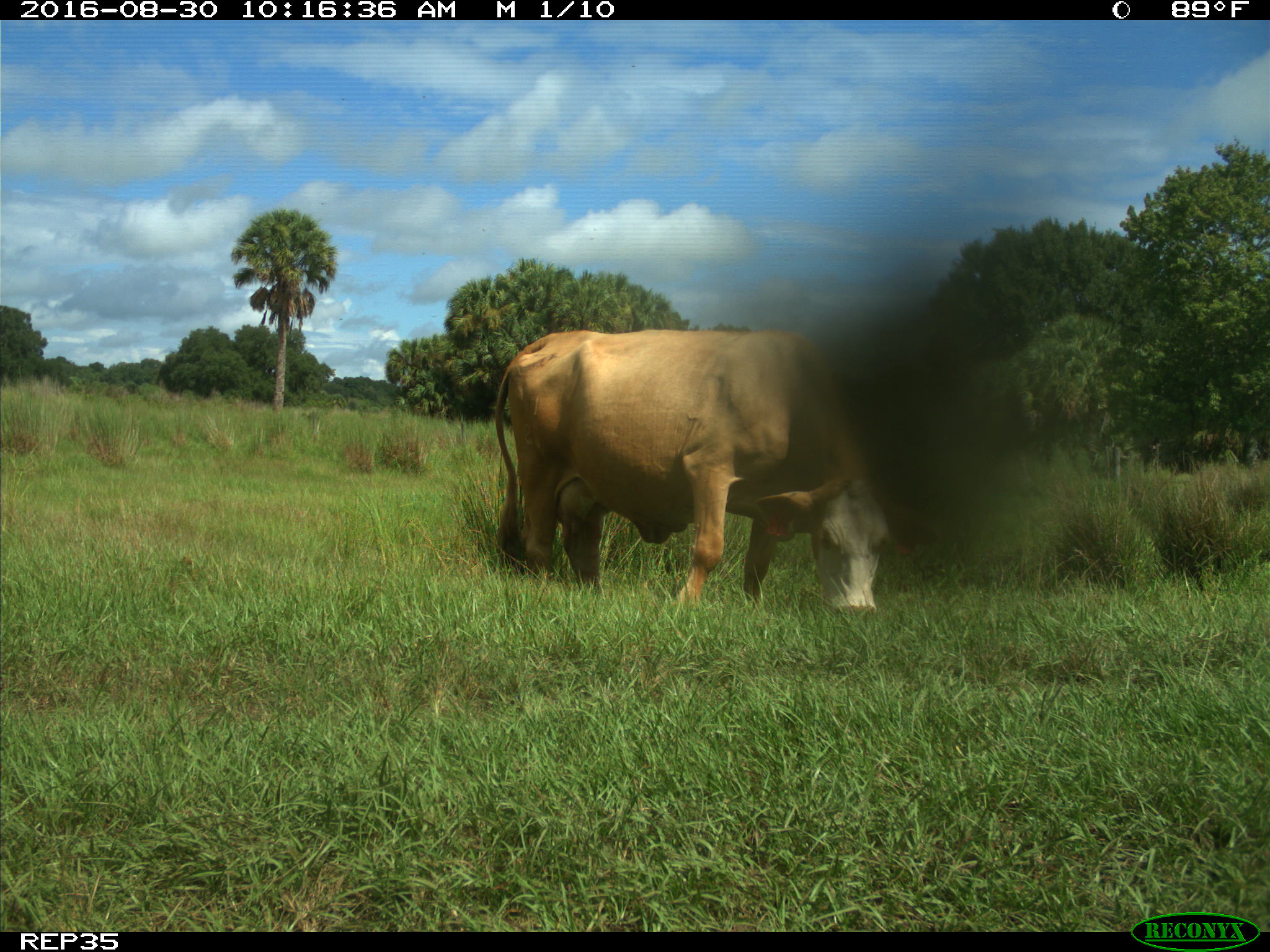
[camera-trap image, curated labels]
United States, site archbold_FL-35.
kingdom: Animalia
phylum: Chordata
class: Mammalia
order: Artiodactyla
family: Bovidae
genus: Bos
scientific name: Bos taurus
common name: domestic cow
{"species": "Bos taurus (domestic cow)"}